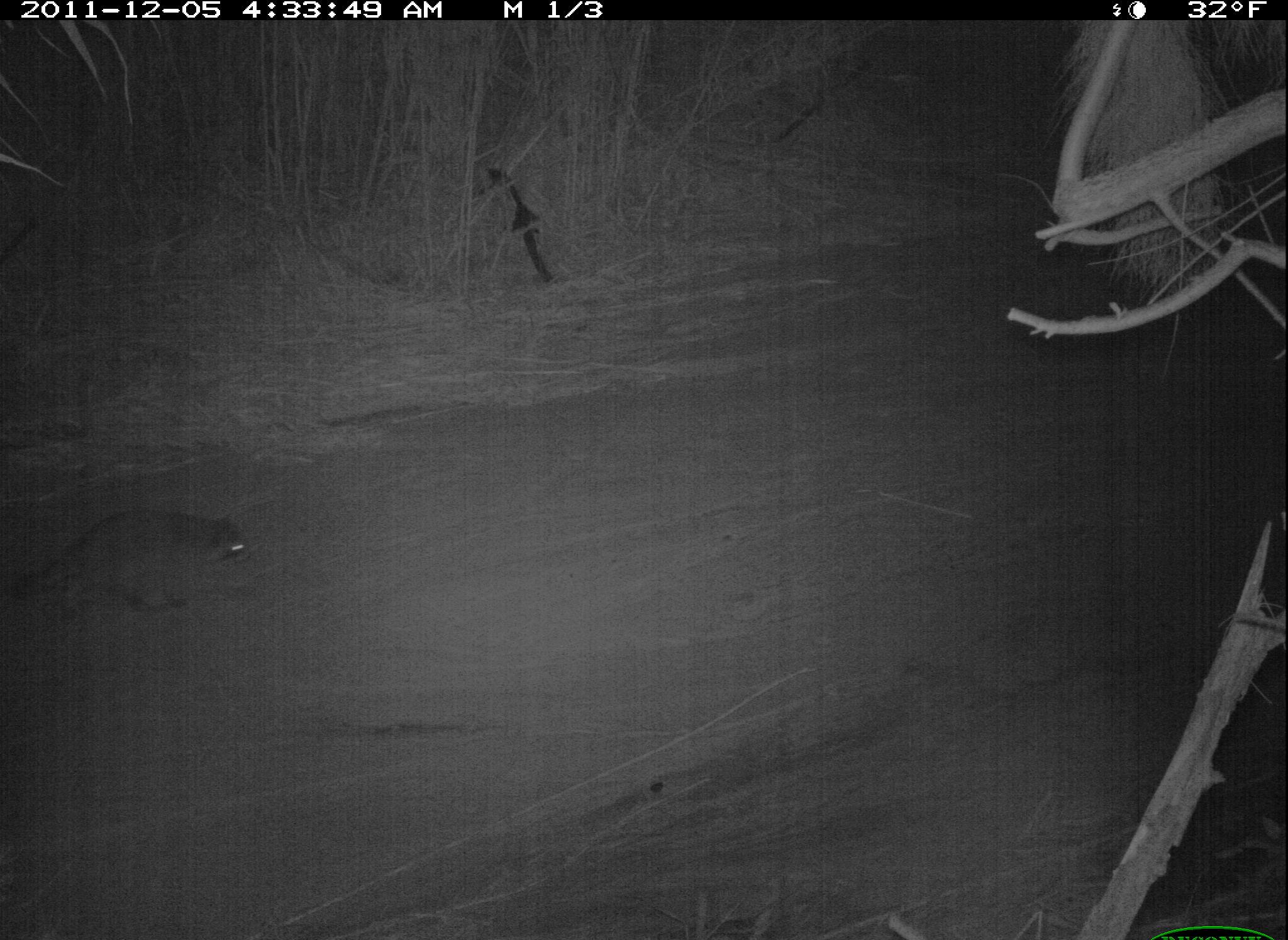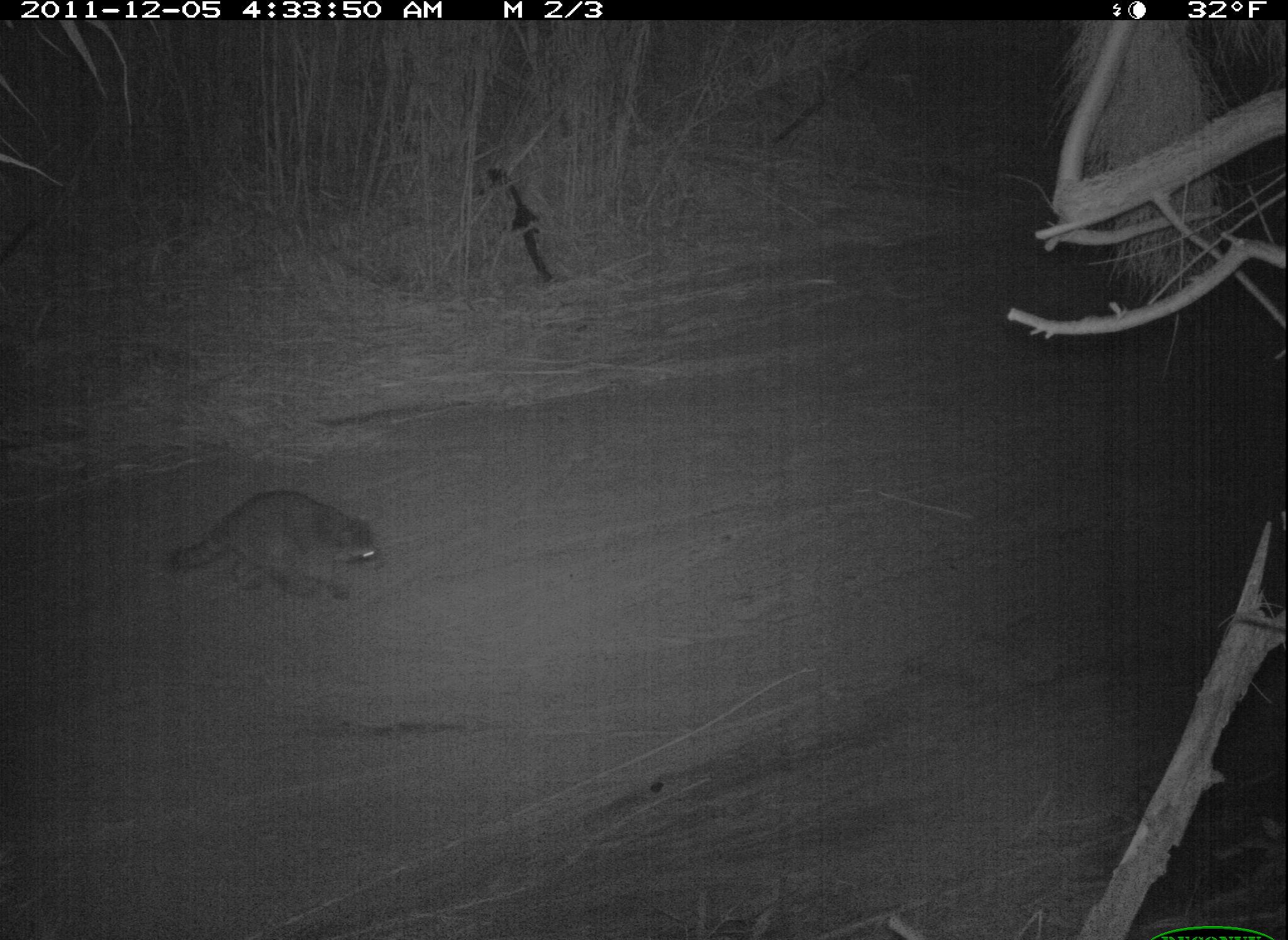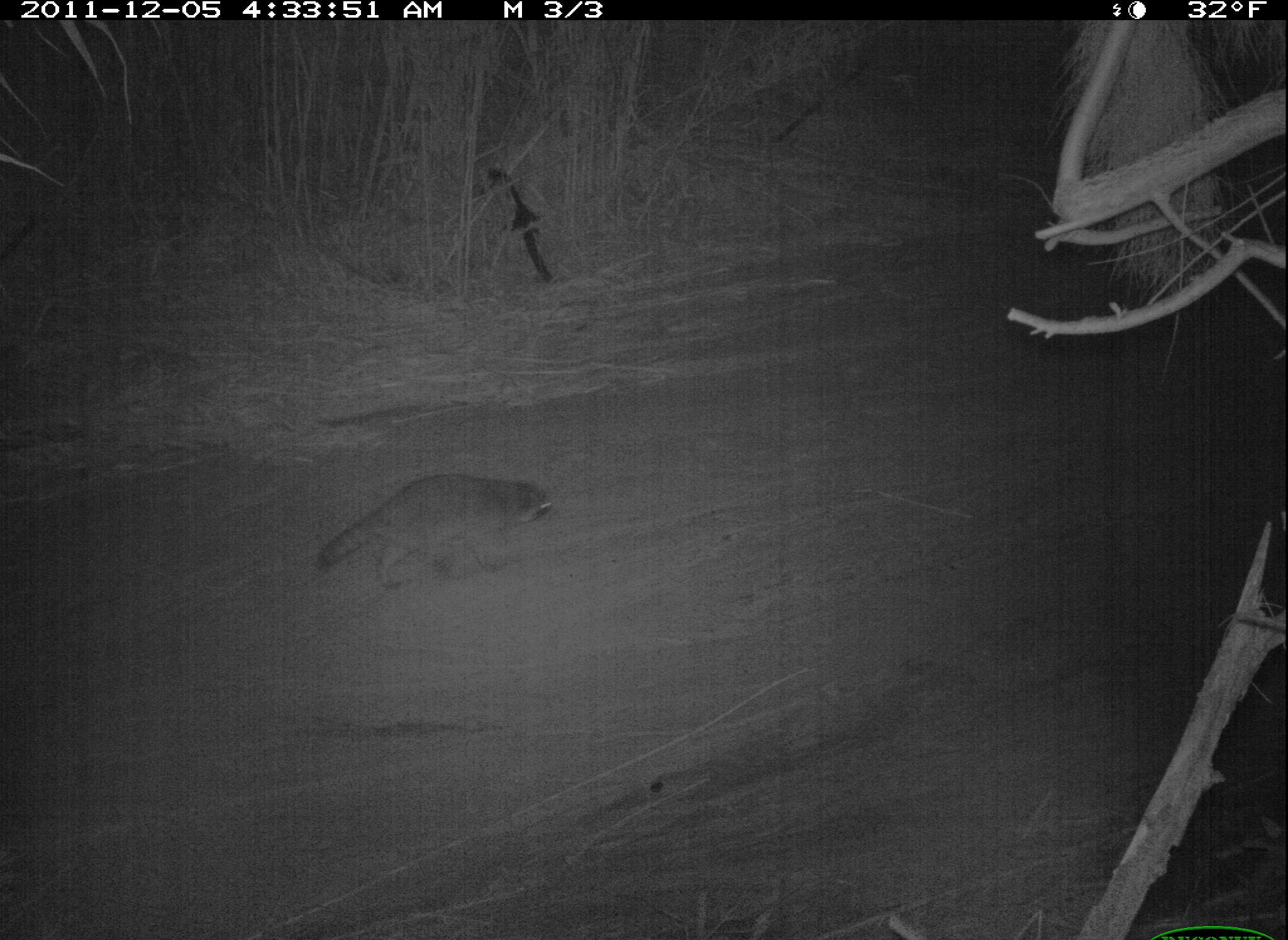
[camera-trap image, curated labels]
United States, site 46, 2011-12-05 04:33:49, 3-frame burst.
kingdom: Animalia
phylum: Chordata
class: Mammalia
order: Carnivora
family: Procyonidae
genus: Procyon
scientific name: Procyon lotor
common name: raccoon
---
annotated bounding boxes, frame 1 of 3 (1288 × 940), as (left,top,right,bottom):
raccoon: (13,483,259,651)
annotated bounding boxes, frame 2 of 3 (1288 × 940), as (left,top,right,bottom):
raccoon: (147,477,414,607)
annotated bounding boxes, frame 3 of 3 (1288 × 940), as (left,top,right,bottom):
raccoon: (308,451,572,609)